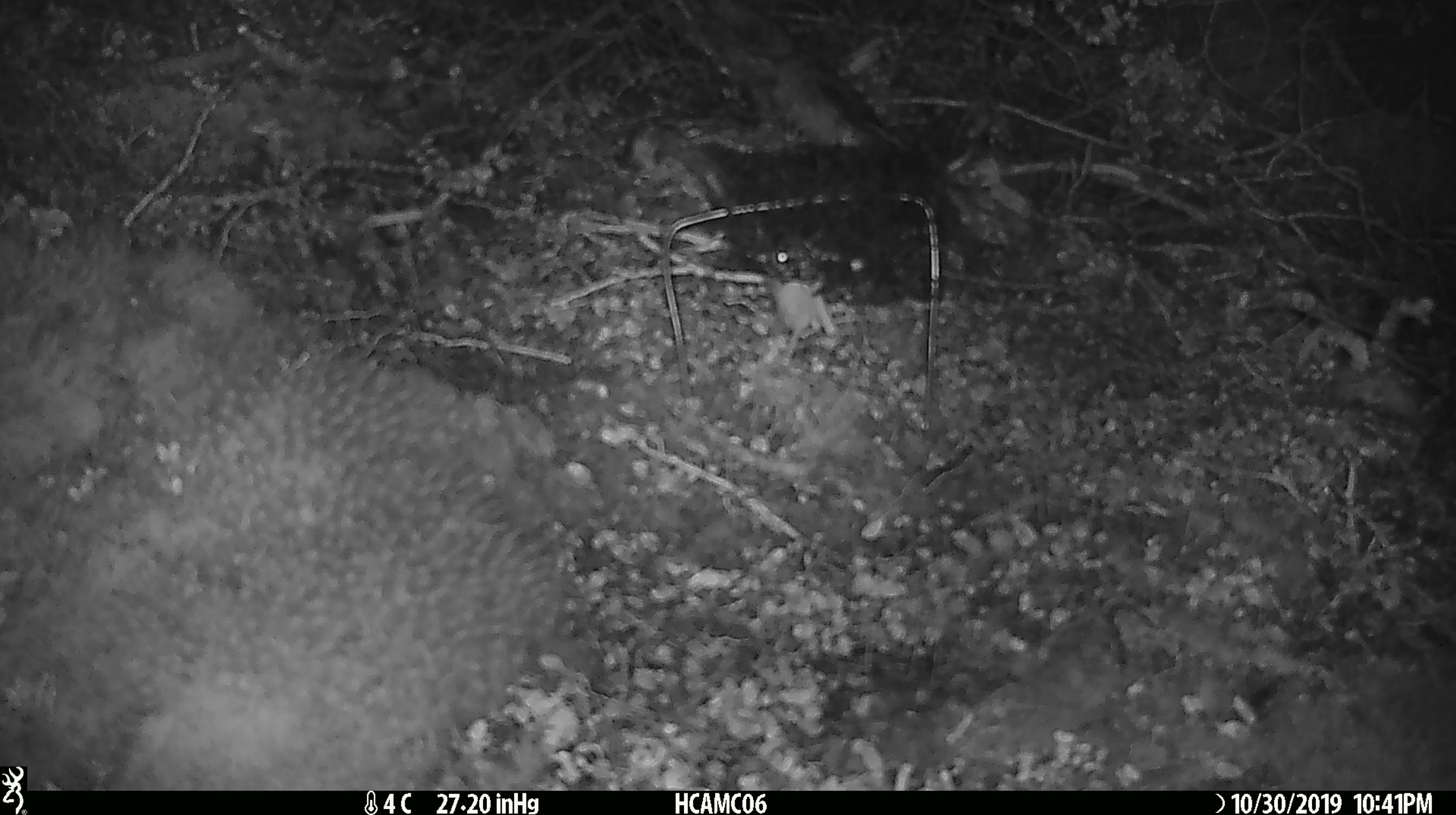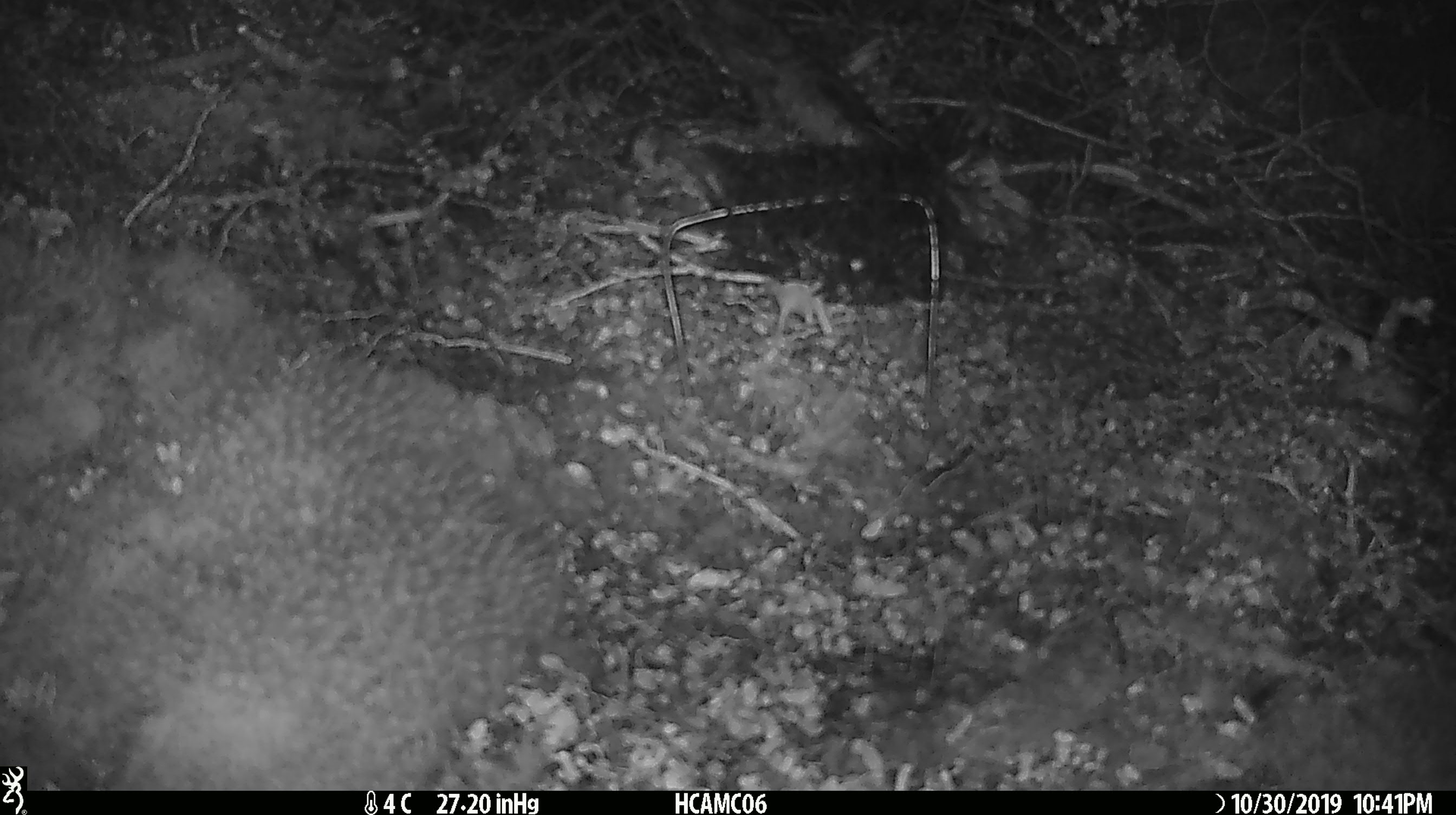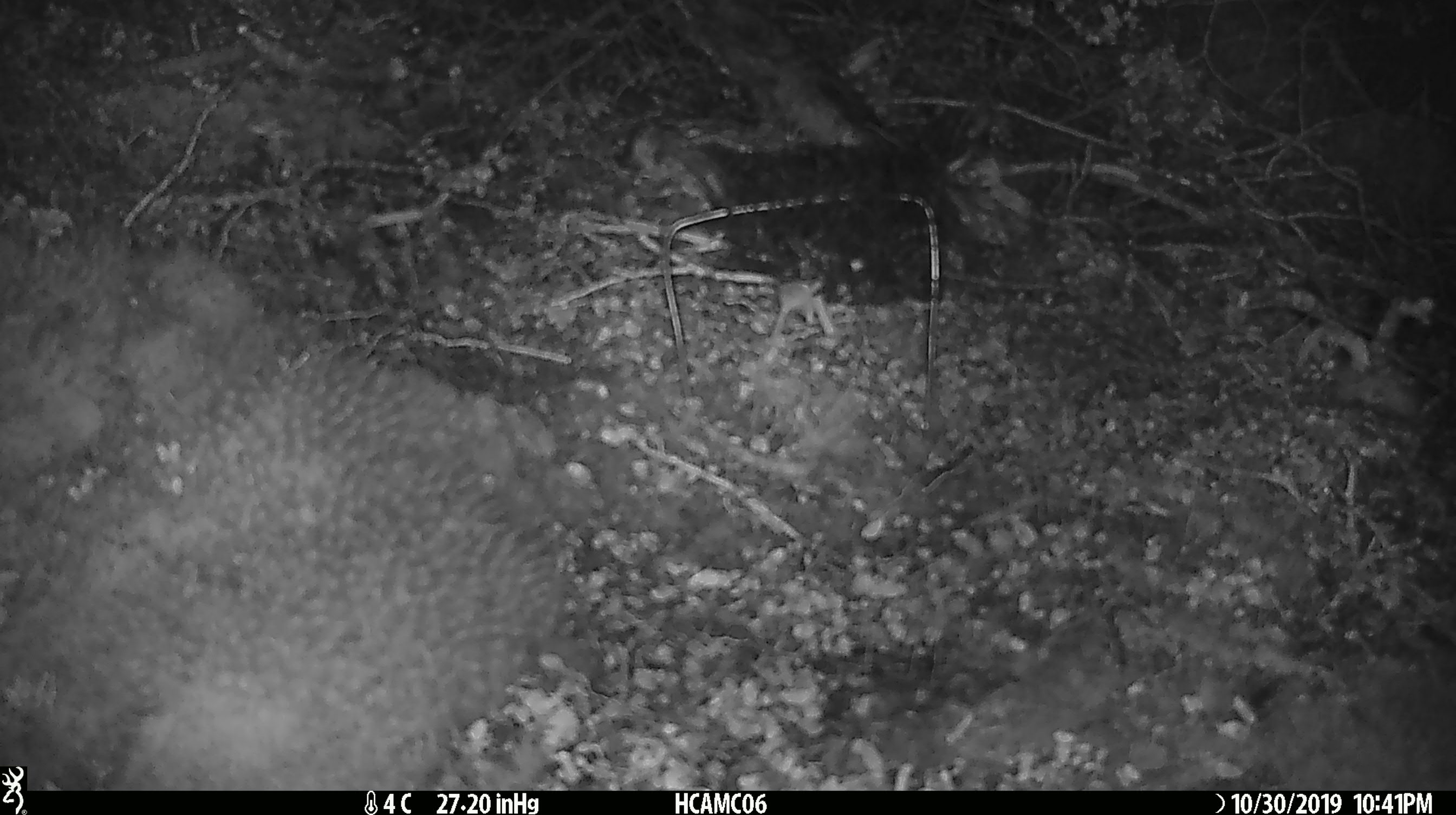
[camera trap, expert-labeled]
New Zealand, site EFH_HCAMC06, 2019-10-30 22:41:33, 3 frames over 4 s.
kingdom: Animalia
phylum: Chordata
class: Mammalia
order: Rodentia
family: Muridae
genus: Mus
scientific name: Mus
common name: mouse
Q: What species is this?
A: Mouse (Mus).